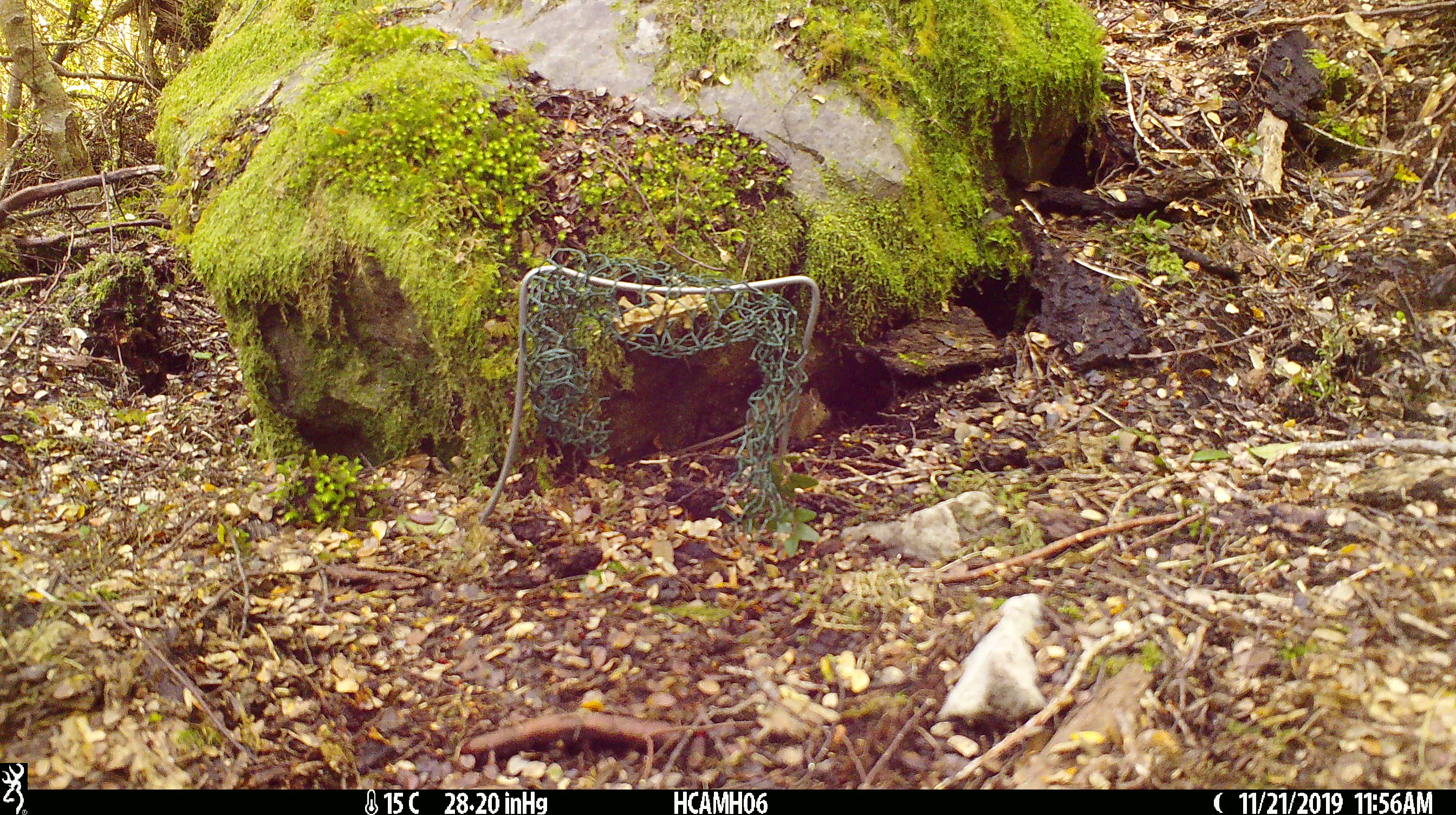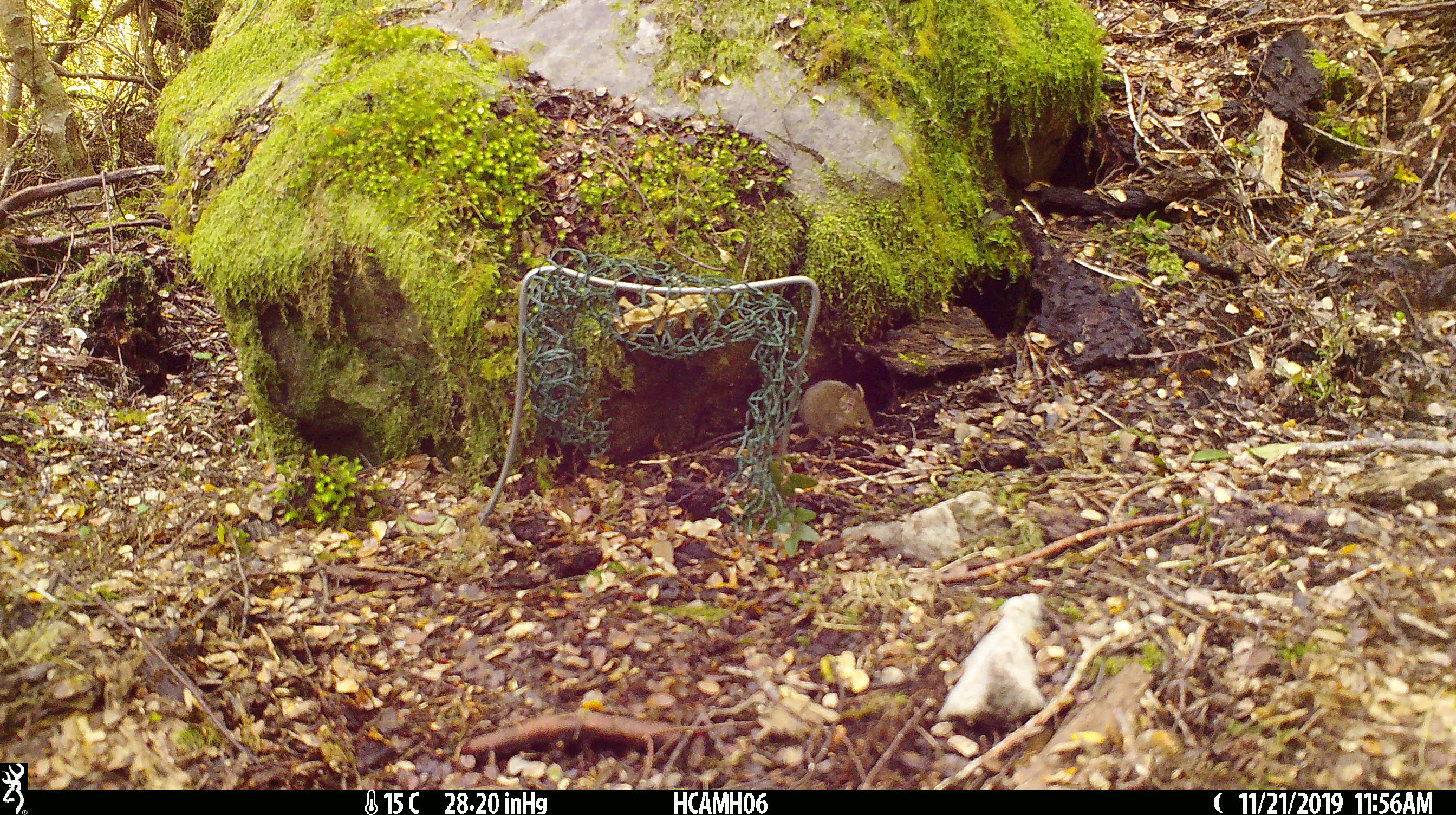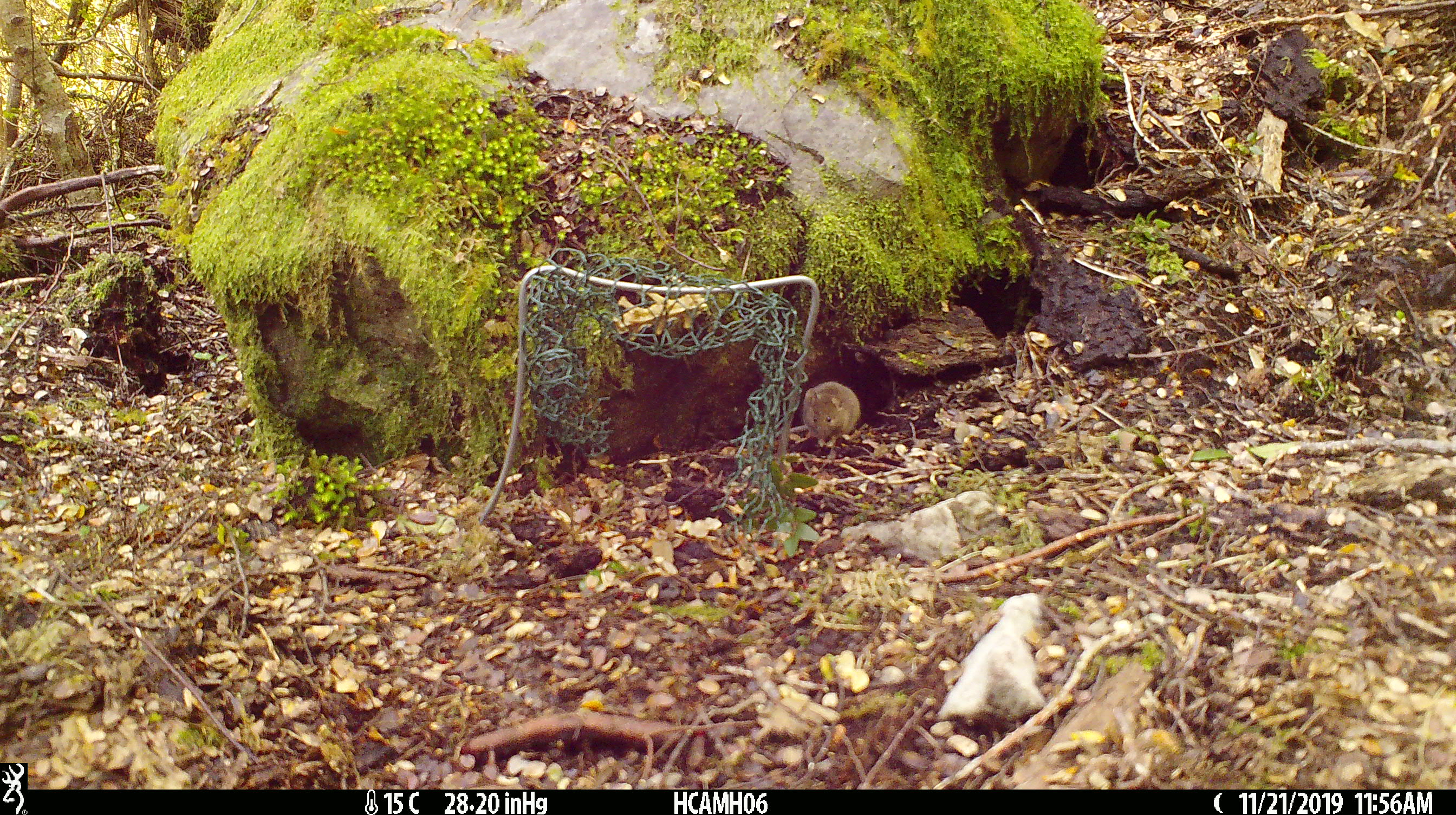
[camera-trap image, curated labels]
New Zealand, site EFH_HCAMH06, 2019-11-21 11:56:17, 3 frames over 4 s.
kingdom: Animalia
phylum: Chordata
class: Mammalia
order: Rodentia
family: Muridae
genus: Mus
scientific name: Mus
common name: mouse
Mouse (Mus).